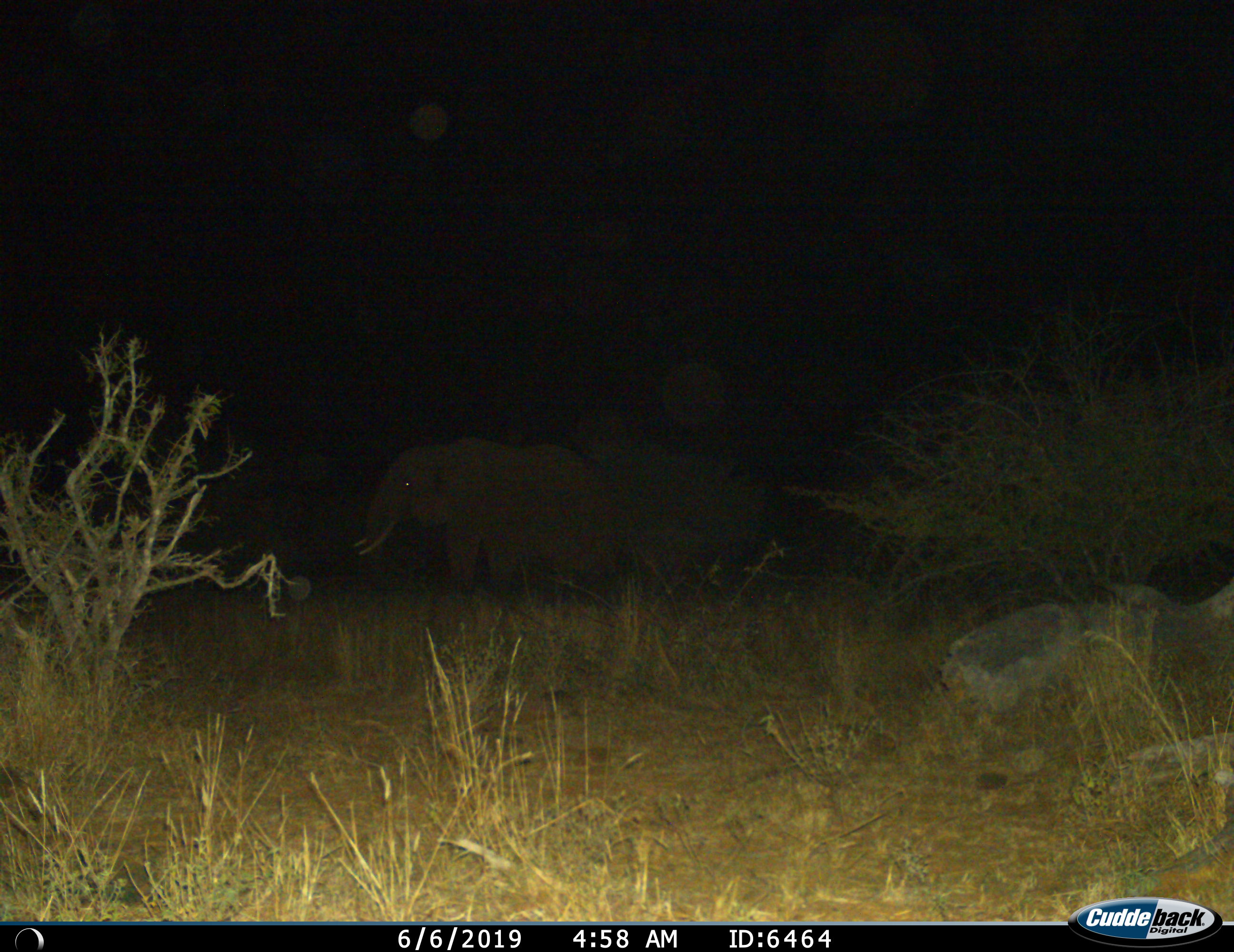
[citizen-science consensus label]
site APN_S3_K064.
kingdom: Animalia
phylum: Chordata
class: Mammalia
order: Proboscidea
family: Elephantidae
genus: Loxodonta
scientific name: Loxodonta africana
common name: african bush elephant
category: elephant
Elephant (african bush elephant) (Loxodonta africana), count 1. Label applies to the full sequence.